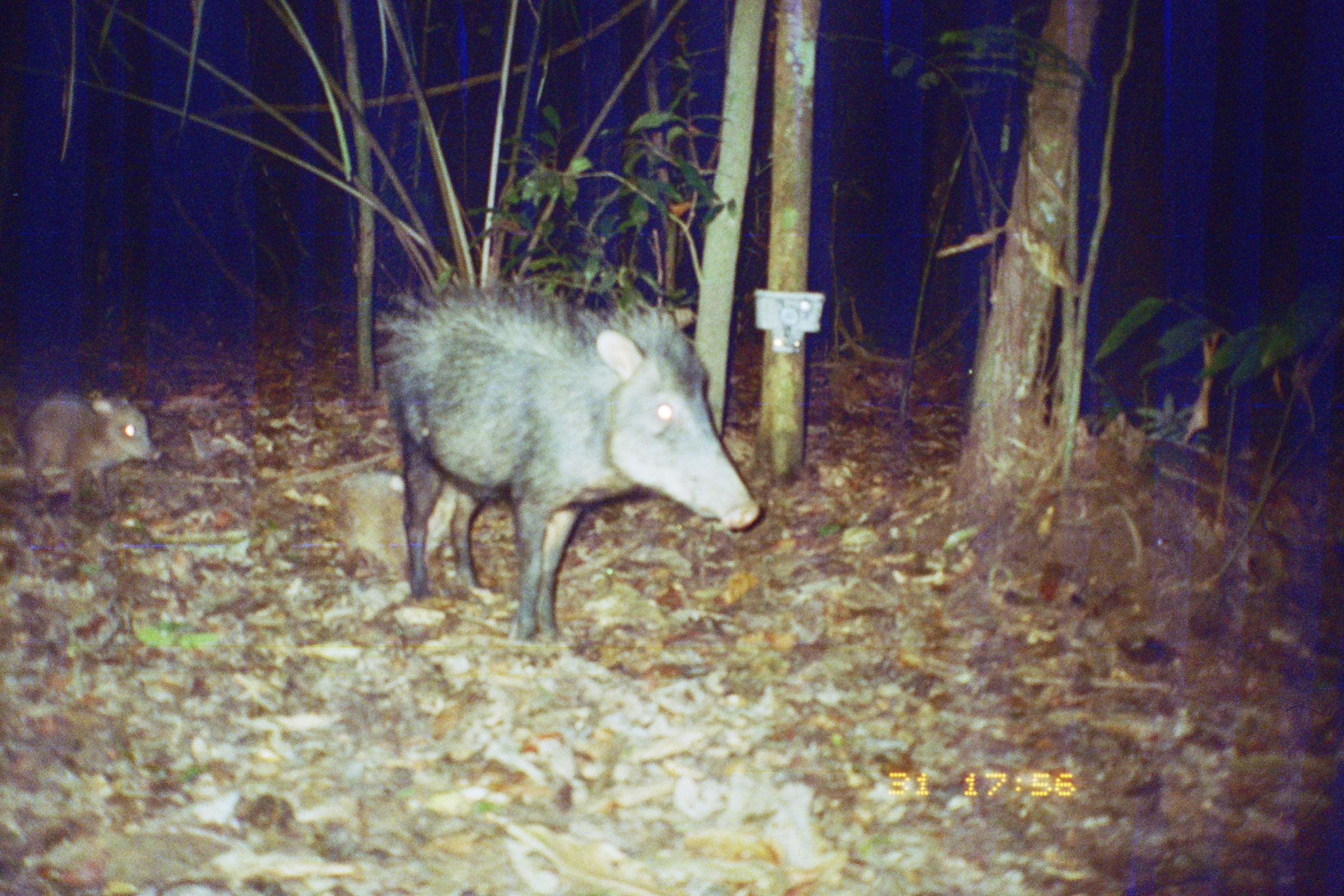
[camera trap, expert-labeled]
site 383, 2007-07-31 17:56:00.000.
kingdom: Animalia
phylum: Chordata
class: Mammalia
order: Artiodactyla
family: Tayassuidae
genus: Tayassu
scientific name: Tayassu pecari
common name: white-lipped peccary